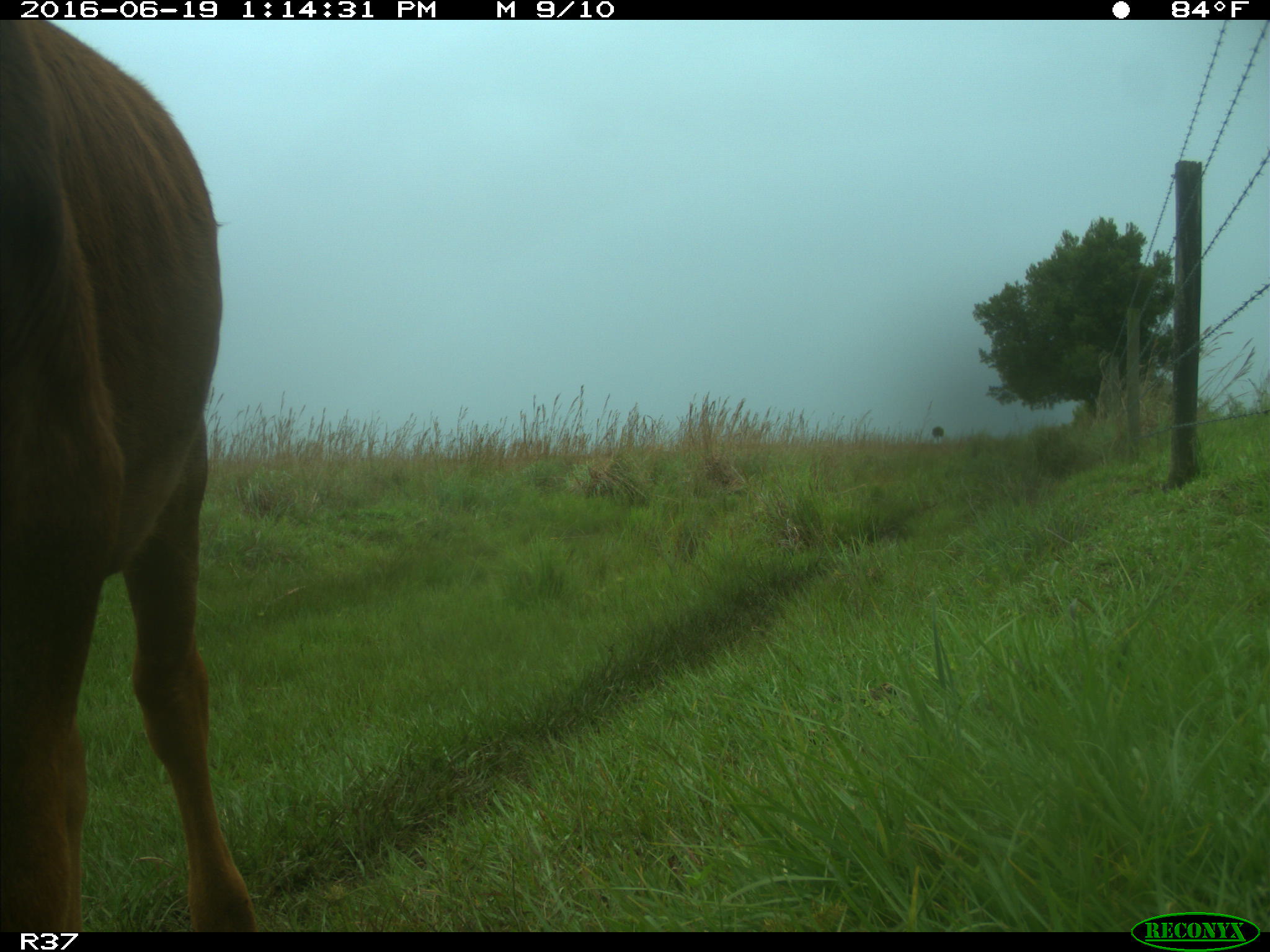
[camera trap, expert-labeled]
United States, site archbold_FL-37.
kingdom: Animalia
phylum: Chordata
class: Mammalia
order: Artiodactyla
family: Bovidae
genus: Bos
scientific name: Bos taurus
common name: domestic cow